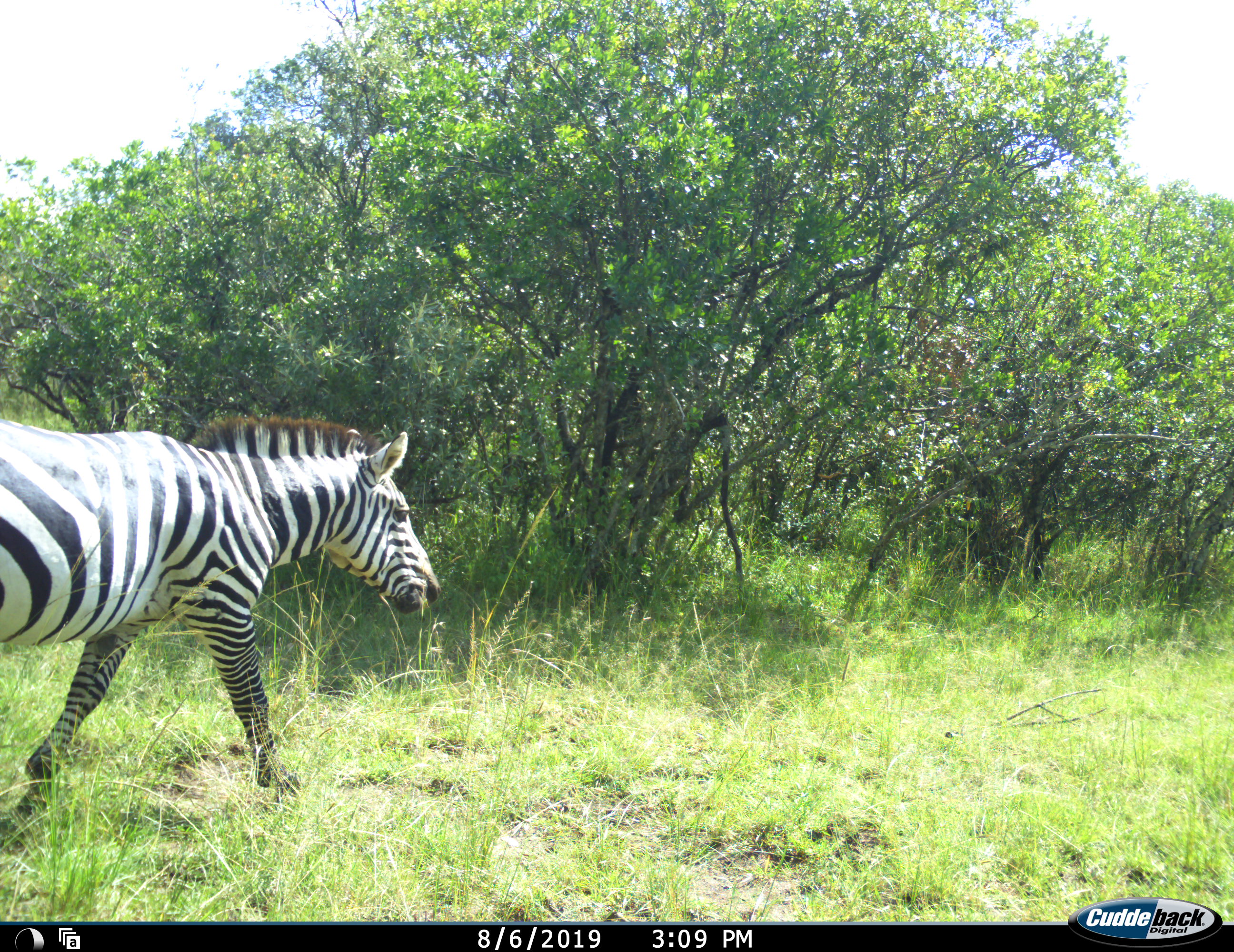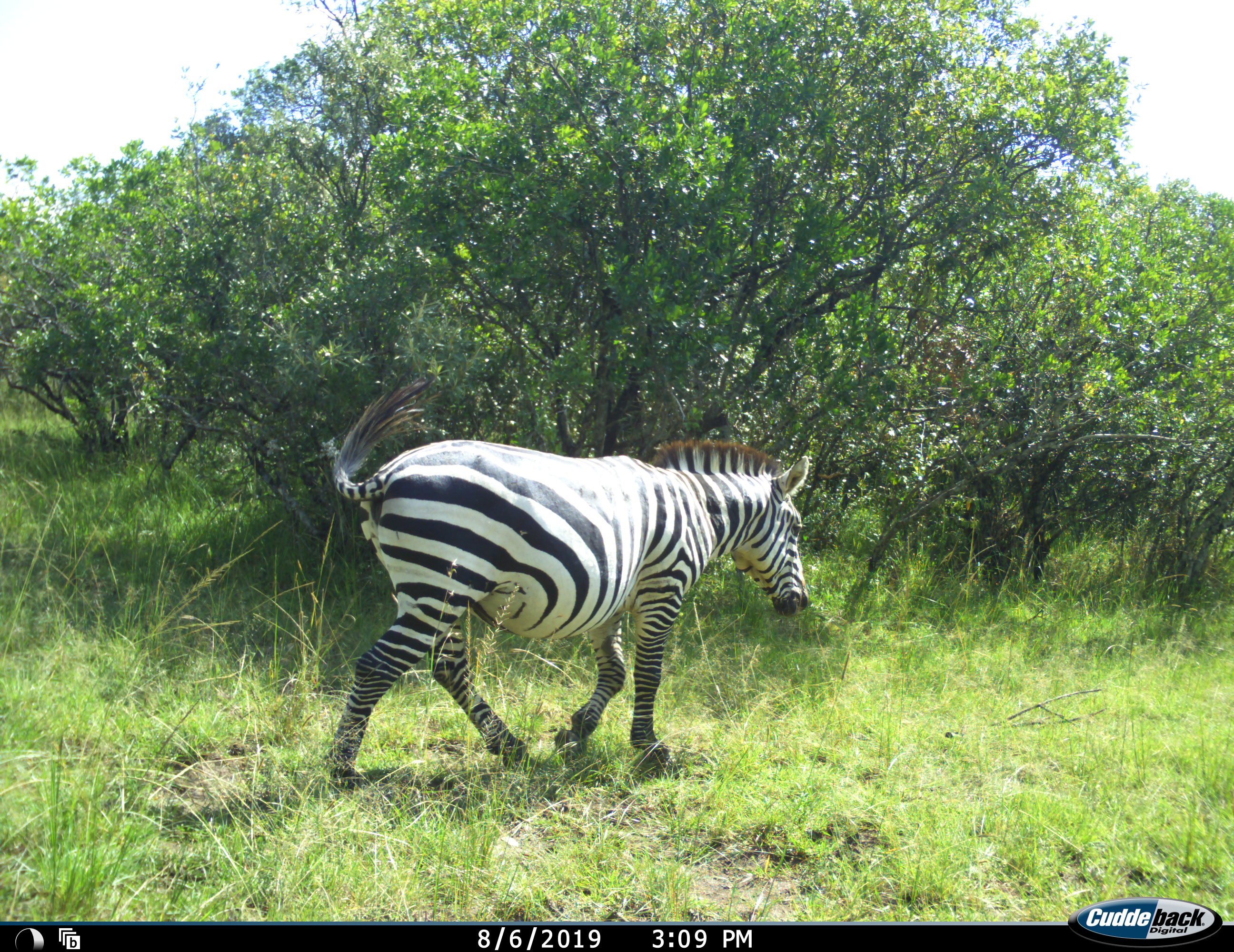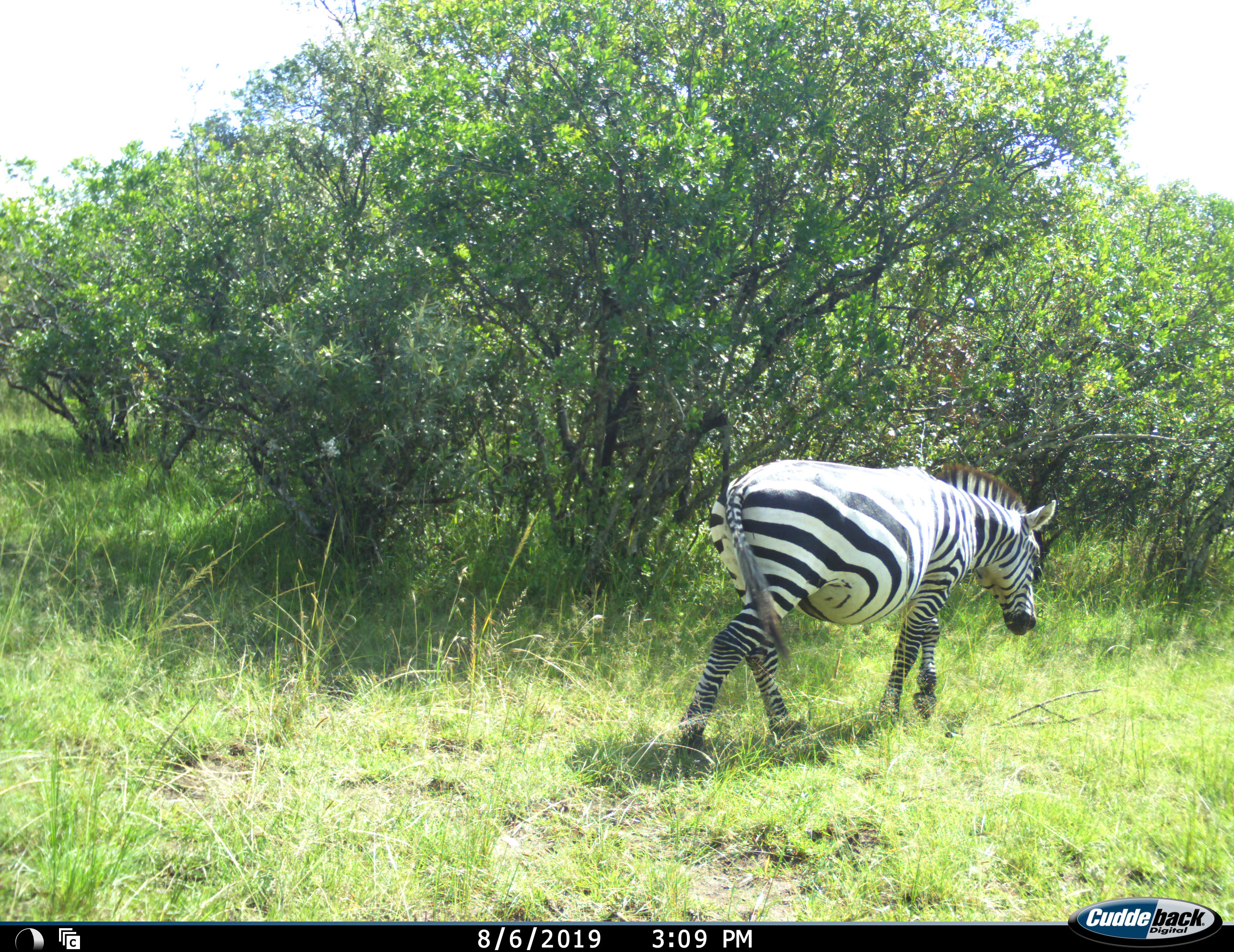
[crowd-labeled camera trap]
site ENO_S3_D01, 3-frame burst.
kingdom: Animalia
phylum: Chordata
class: Mammalia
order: Perissodactyla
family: Equidae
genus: Equus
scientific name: Equus quagga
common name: plains zebra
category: zebraplains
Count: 1.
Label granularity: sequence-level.